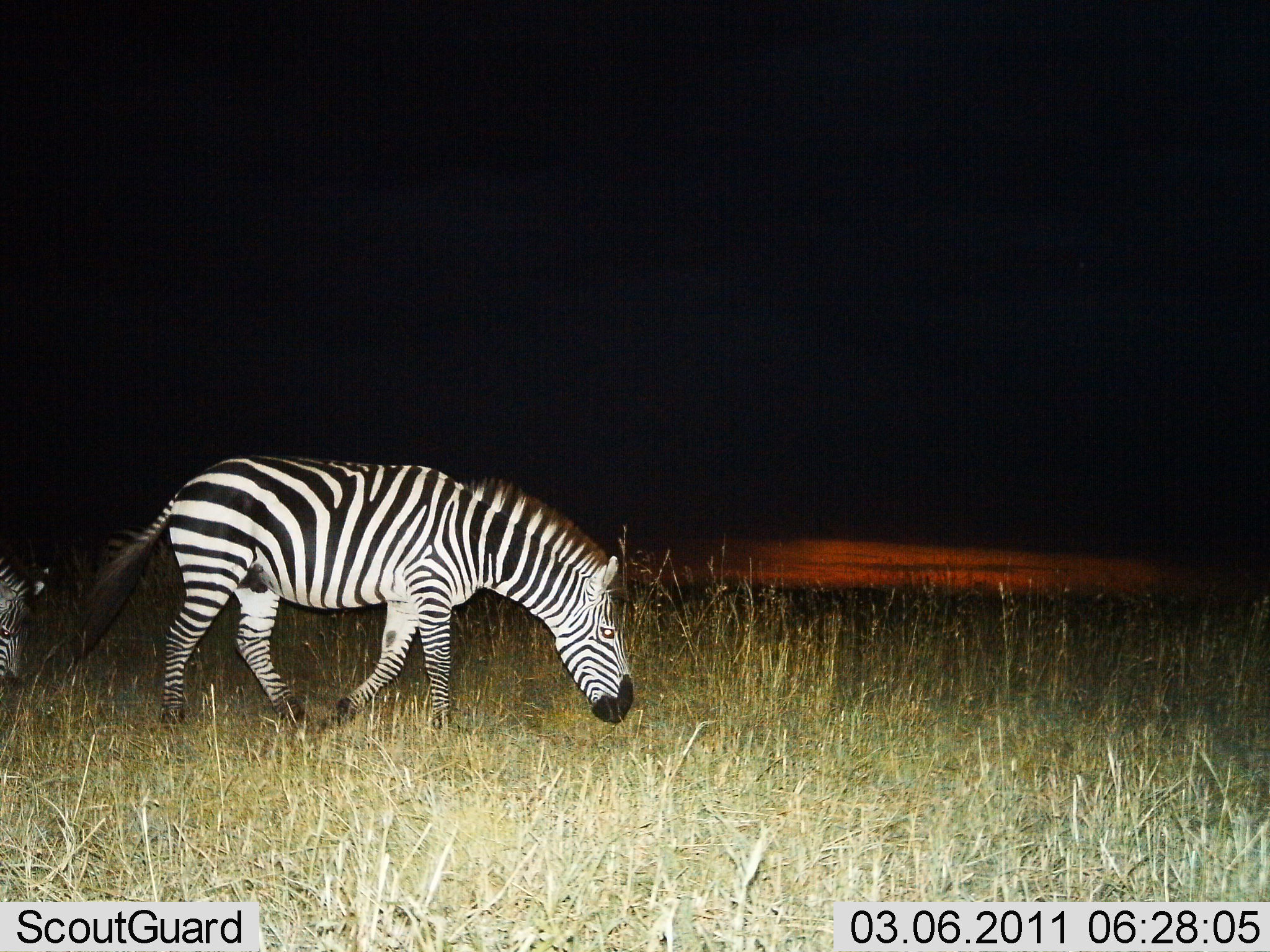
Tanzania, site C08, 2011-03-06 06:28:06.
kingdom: Animalia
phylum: Chordata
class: Mammalia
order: Perissodactyla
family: Equidae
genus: Equus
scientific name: Equus quagga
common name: plains zebra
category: zebra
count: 2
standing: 7%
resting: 0%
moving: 93%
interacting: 0%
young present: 0%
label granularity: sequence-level